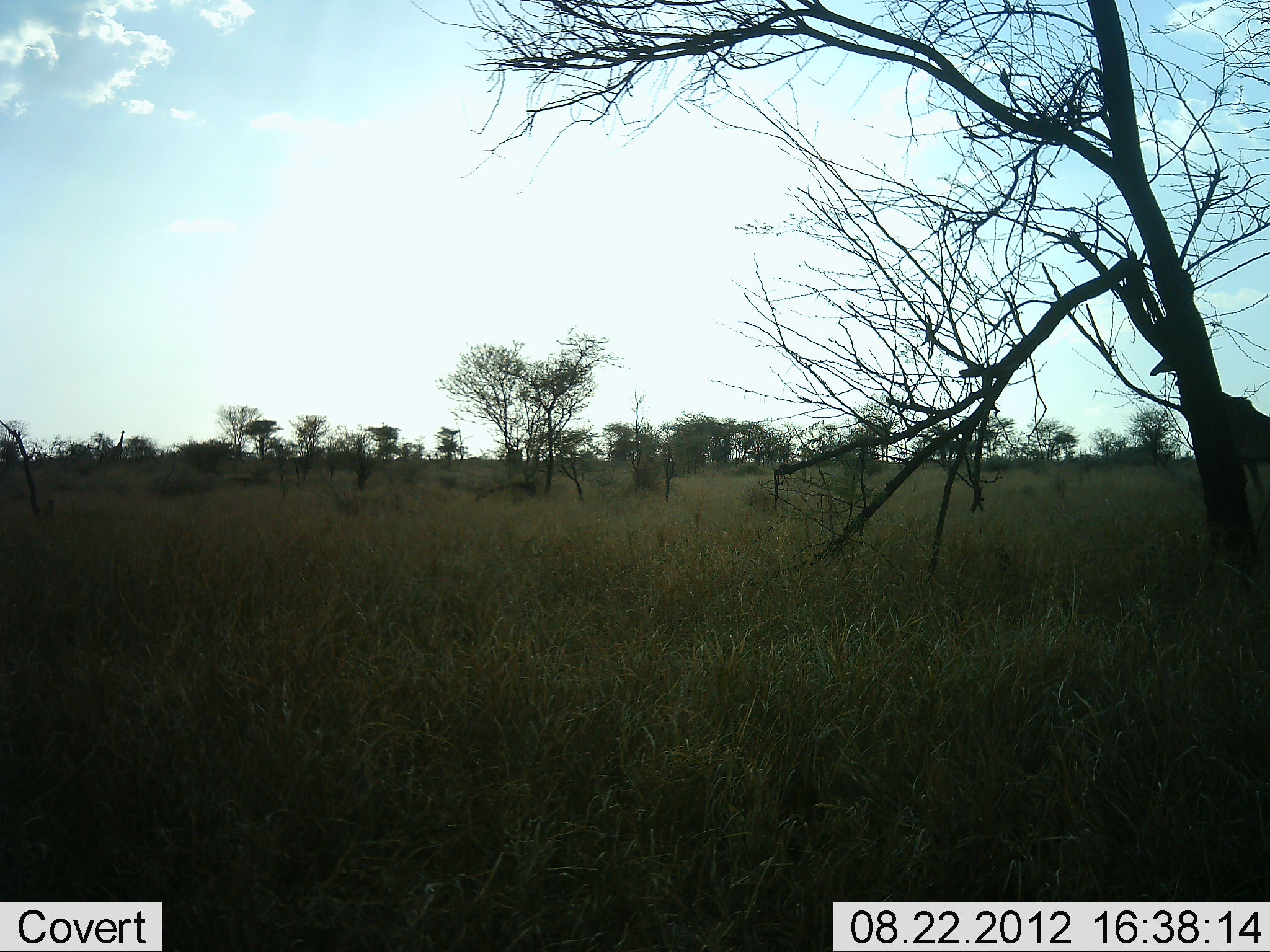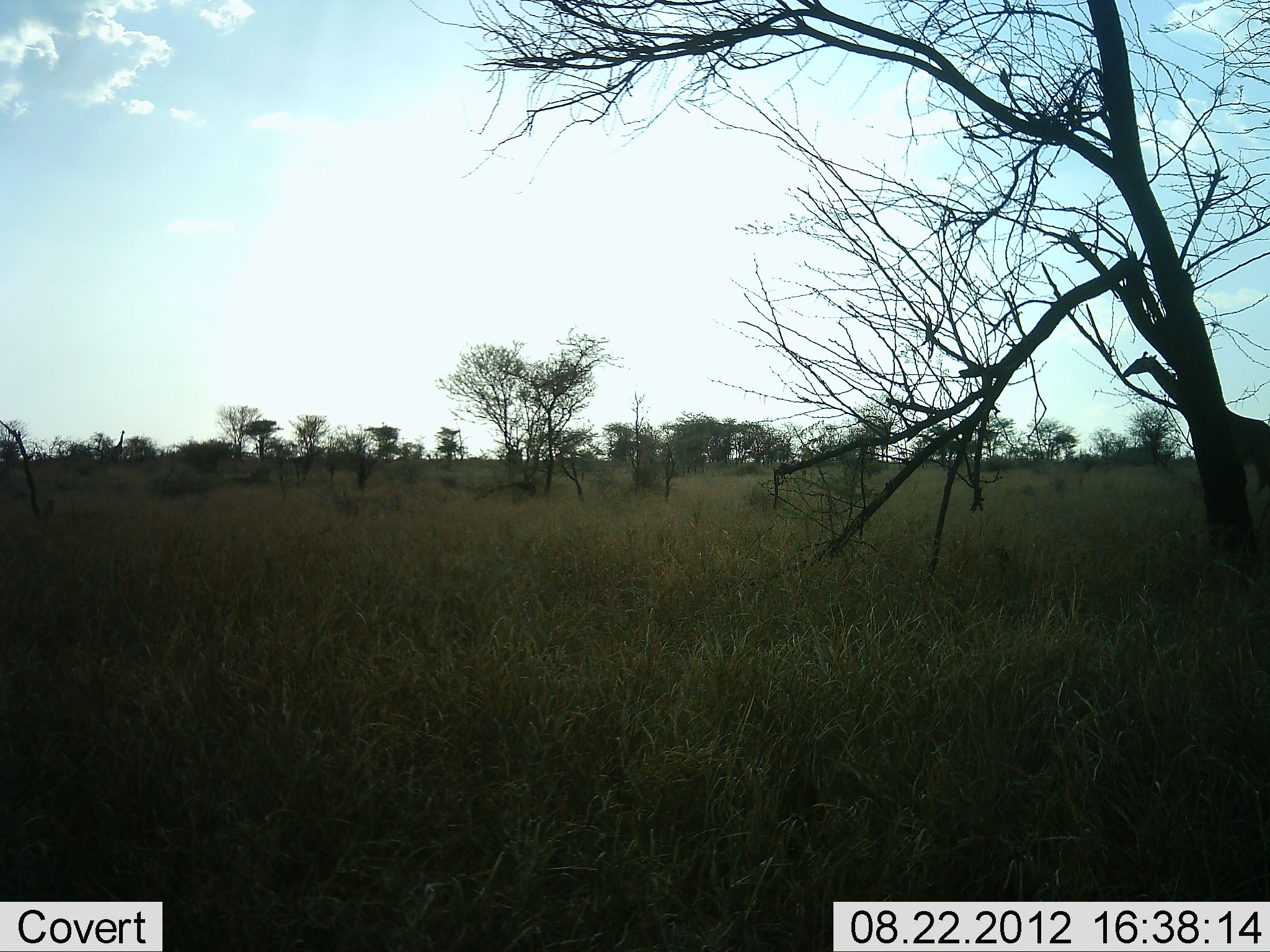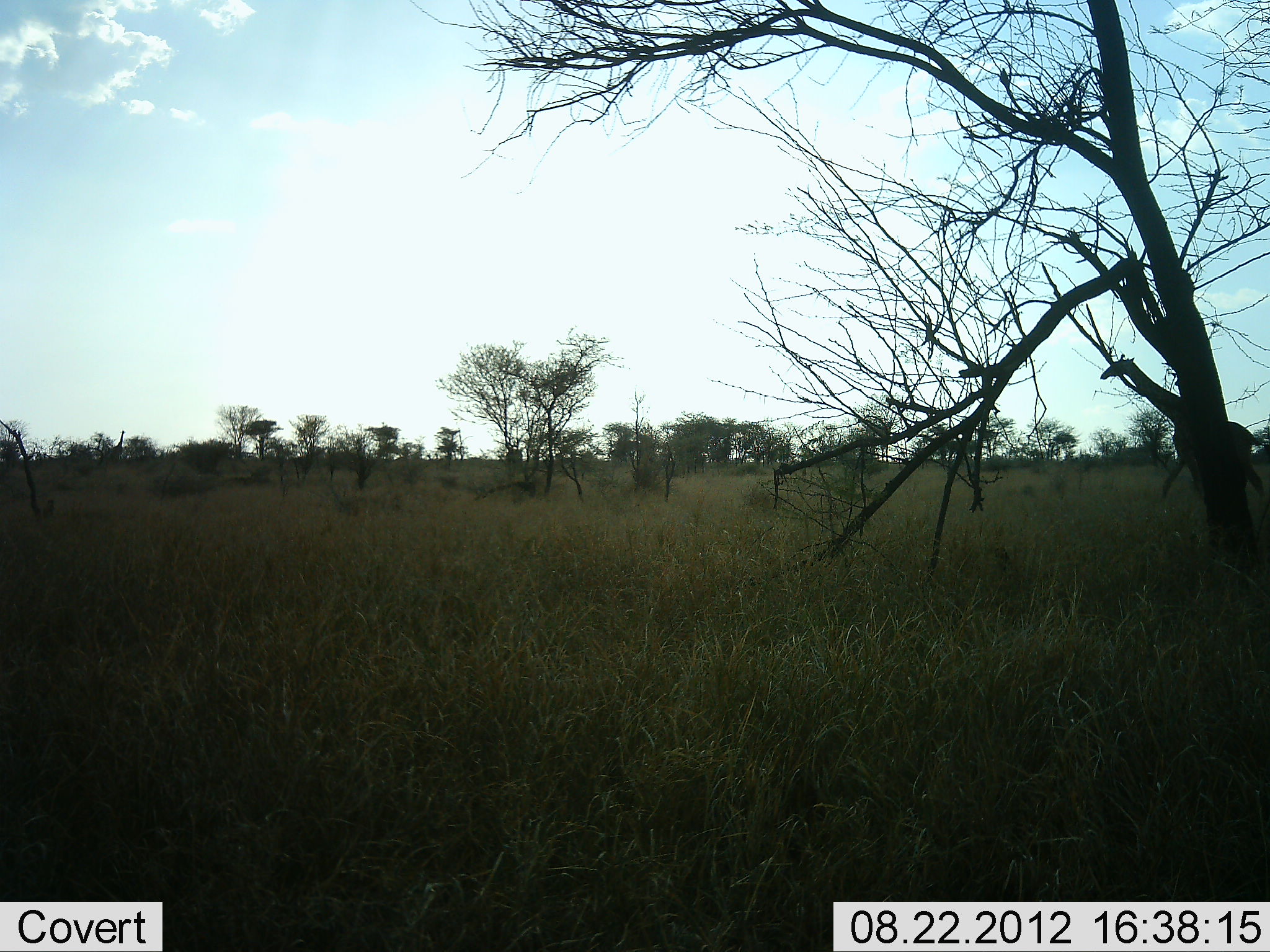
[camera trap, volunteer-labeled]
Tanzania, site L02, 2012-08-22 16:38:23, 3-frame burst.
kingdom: Animalia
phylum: Chordata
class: Mammalia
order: Artiodactyla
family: Giraffidae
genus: Giraffa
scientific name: Giraffa camelopardalis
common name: giraffe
Giraffe (Giraffa camelopardalis), count 1. Behavior (volunteer vote fractions): standing 0%, resting 0%, moving 100%, interacting 0%. Young present (vote fraction): 0%. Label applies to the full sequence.